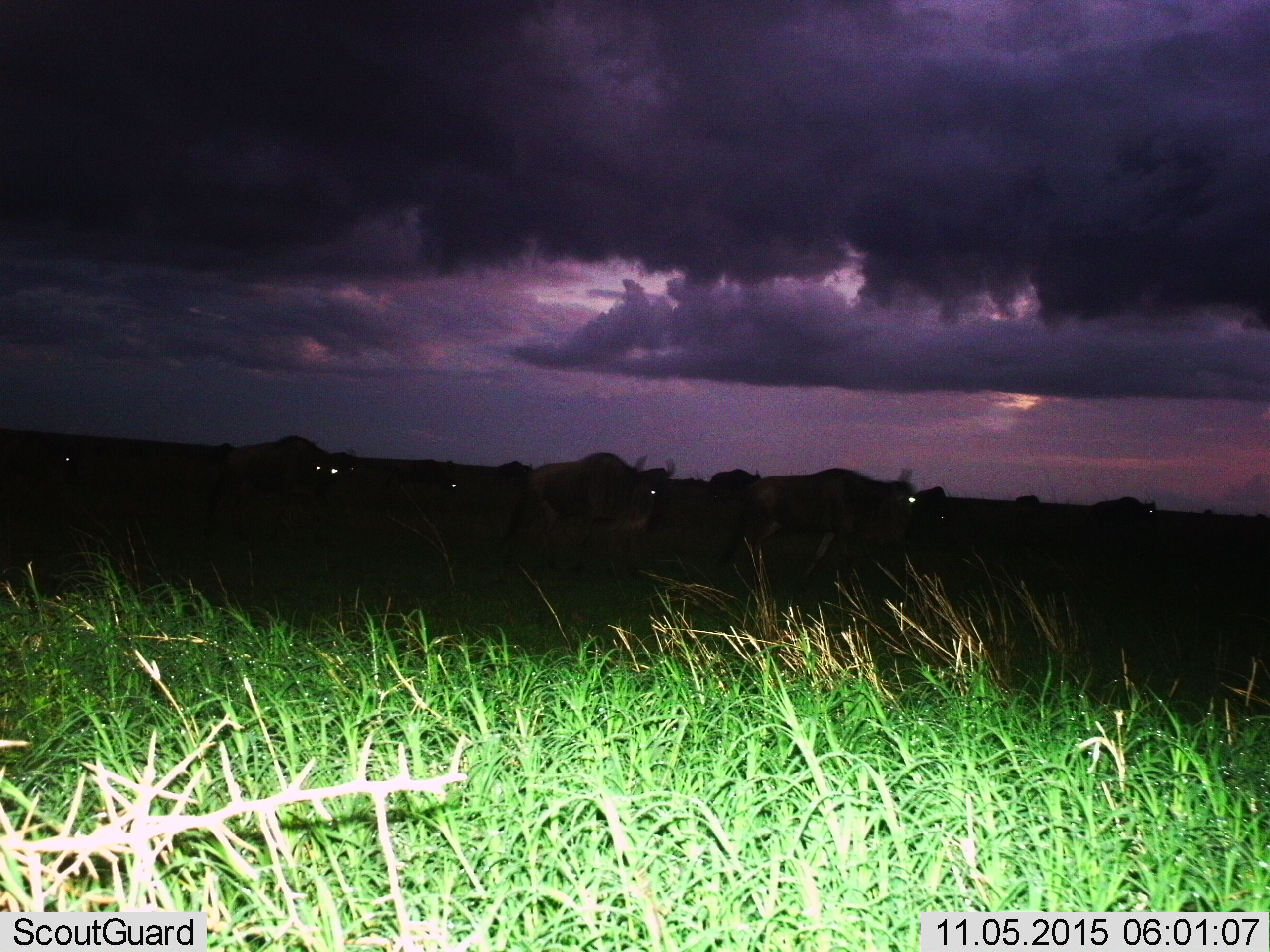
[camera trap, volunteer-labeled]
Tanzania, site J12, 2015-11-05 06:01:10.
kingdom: Animalia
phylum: Chordata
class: Mammalia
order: Artiodactyla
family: Bovidae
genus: Connochaetes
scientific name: Connochaetes taurinus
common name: blue wildebeest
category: wildebeest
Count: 9.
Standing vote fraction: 25%.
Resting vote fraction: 0%.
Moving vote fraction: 88%.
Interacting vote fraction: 0%.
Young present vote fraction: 0%.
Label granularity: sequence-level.